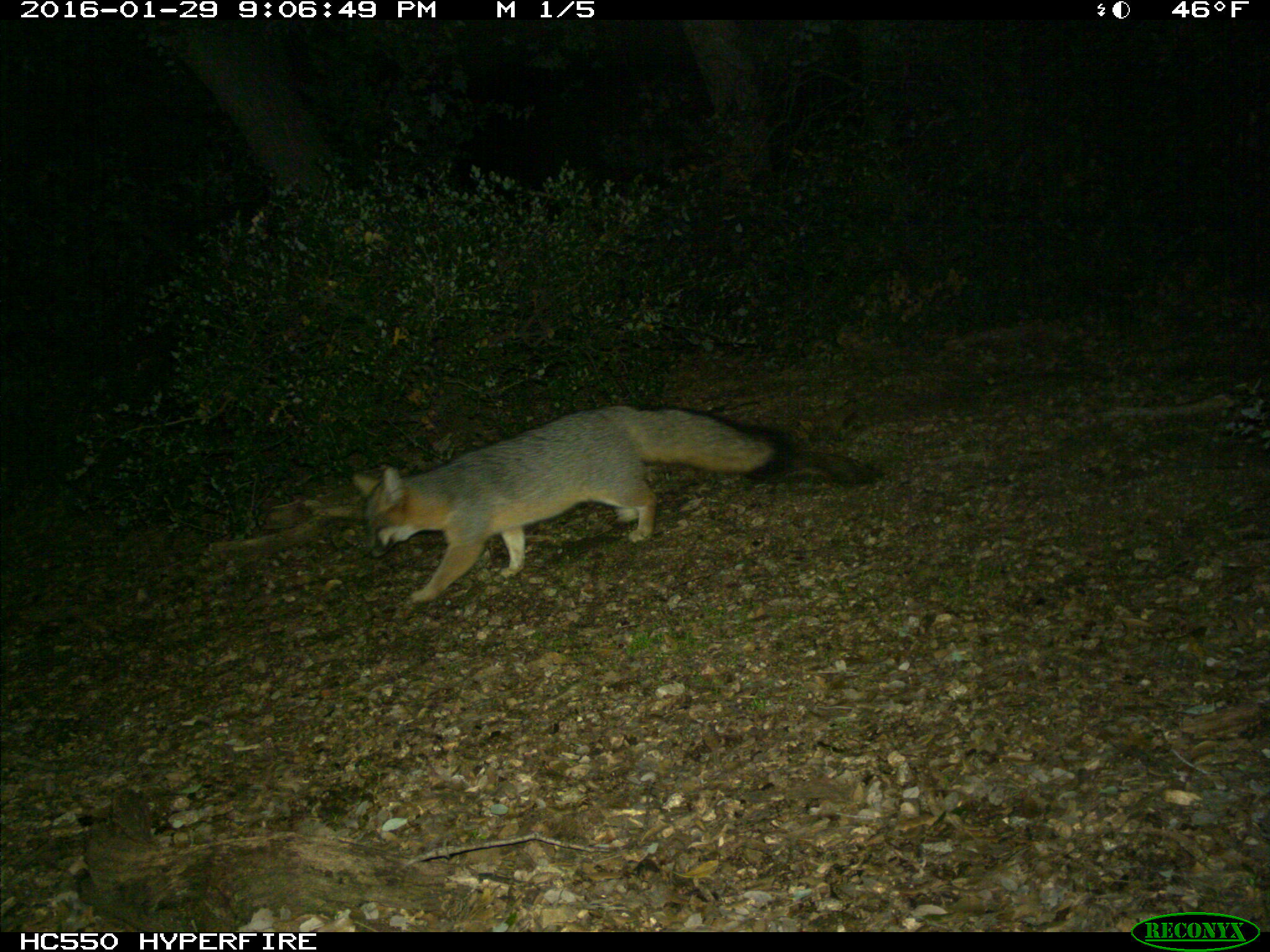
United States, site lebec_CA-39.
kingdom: Animalia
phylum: Chordata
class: Mammalia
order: Carnivora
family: Canidae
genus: Urocyon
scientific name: Urocyon cinereoargenteus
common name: gray fox